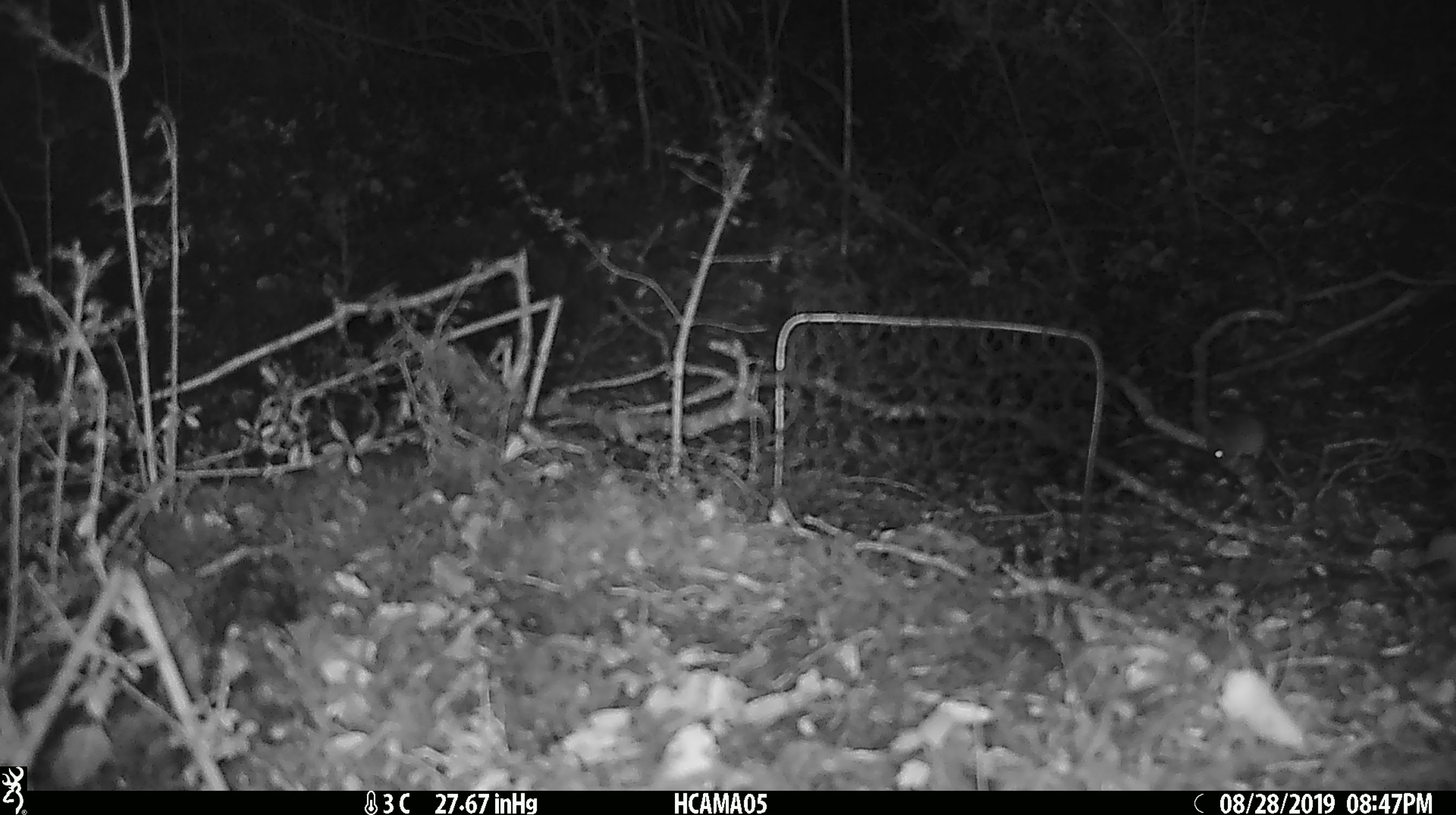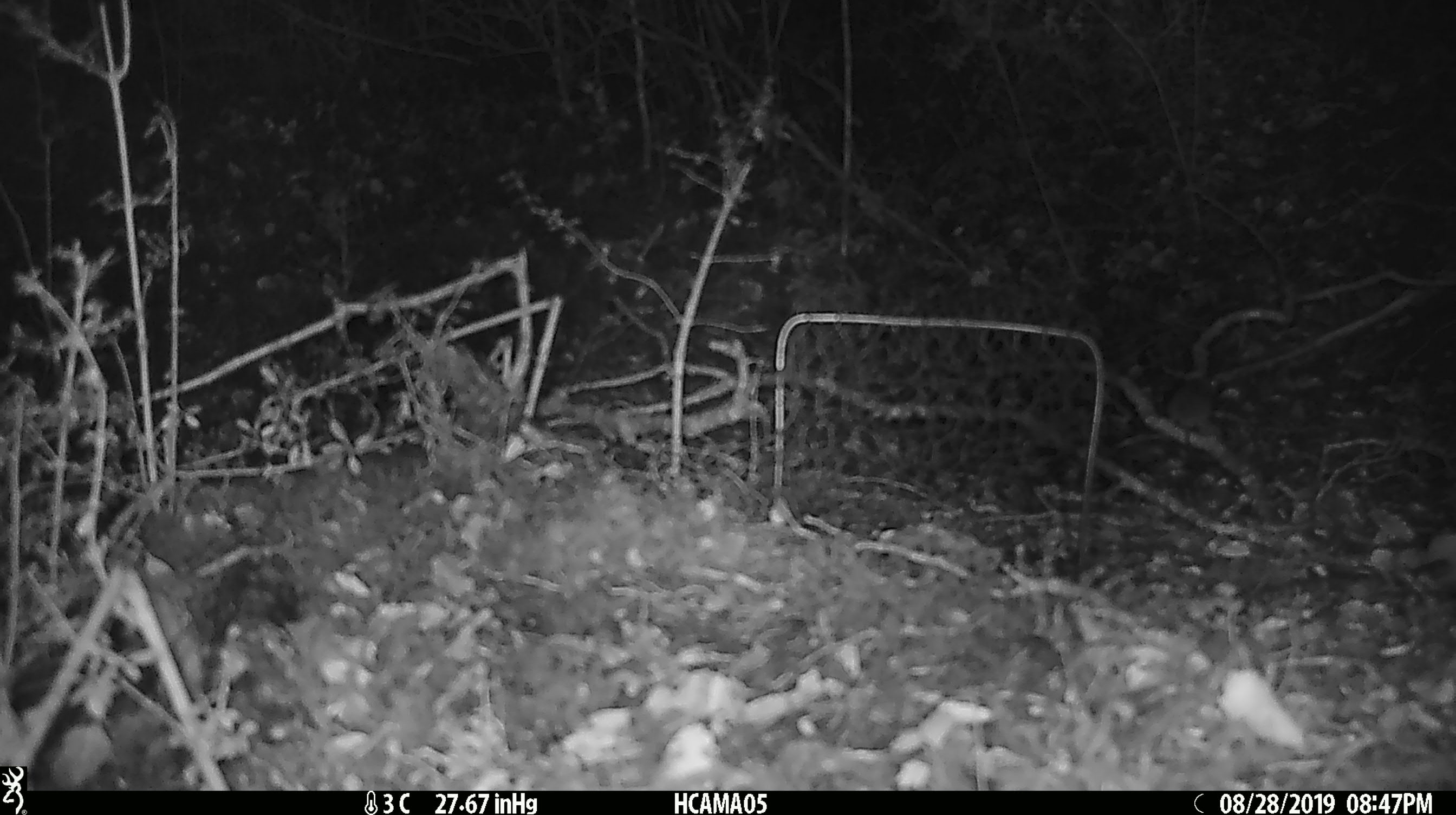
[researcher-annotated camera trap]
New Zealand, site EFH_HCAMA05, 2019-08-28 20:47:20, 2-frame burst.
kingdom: Animalia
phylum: Chordata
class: Mammalia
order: Rodentia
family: Muridae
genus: Mus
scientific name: Mus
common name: mouse